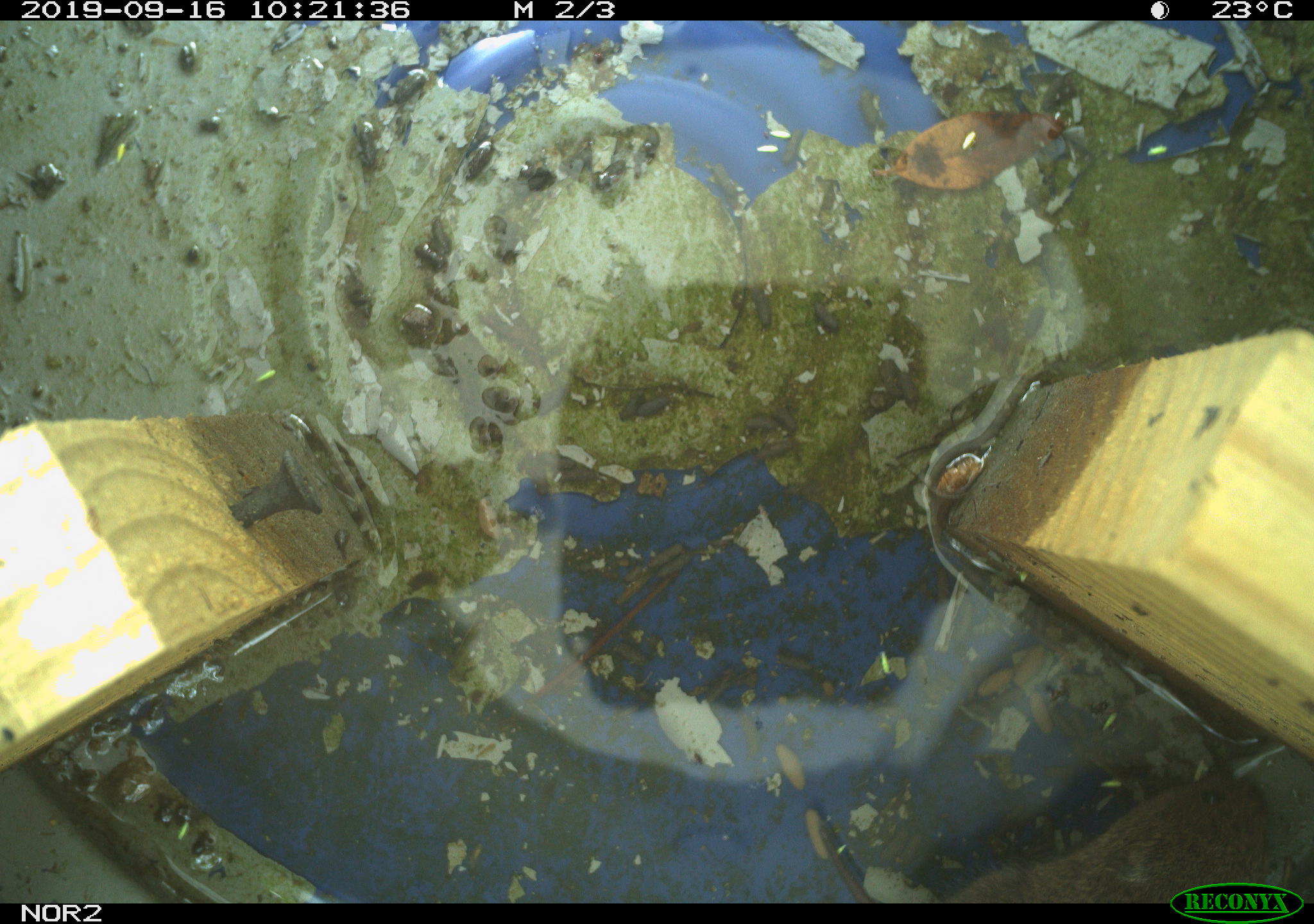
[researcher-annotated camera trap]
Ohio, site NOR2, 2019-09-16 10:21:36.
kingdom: Animalia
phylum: Chordata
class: Mammalia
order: Rodentia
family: Cricetidae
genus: Microtus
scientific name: Microtus pennsylvanicus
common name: meadow vole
Meadow vole (Microtus pennsylvanicus).